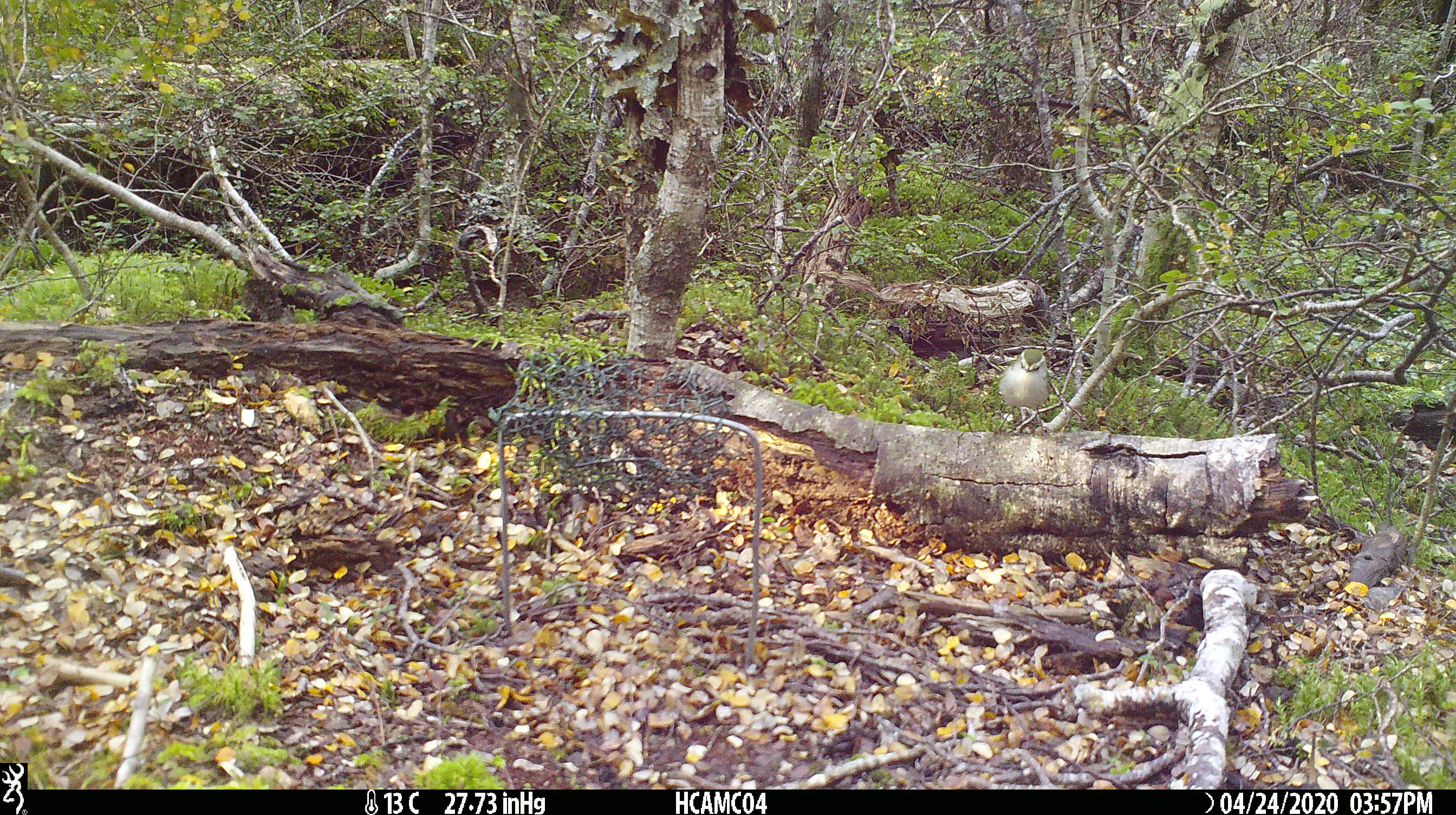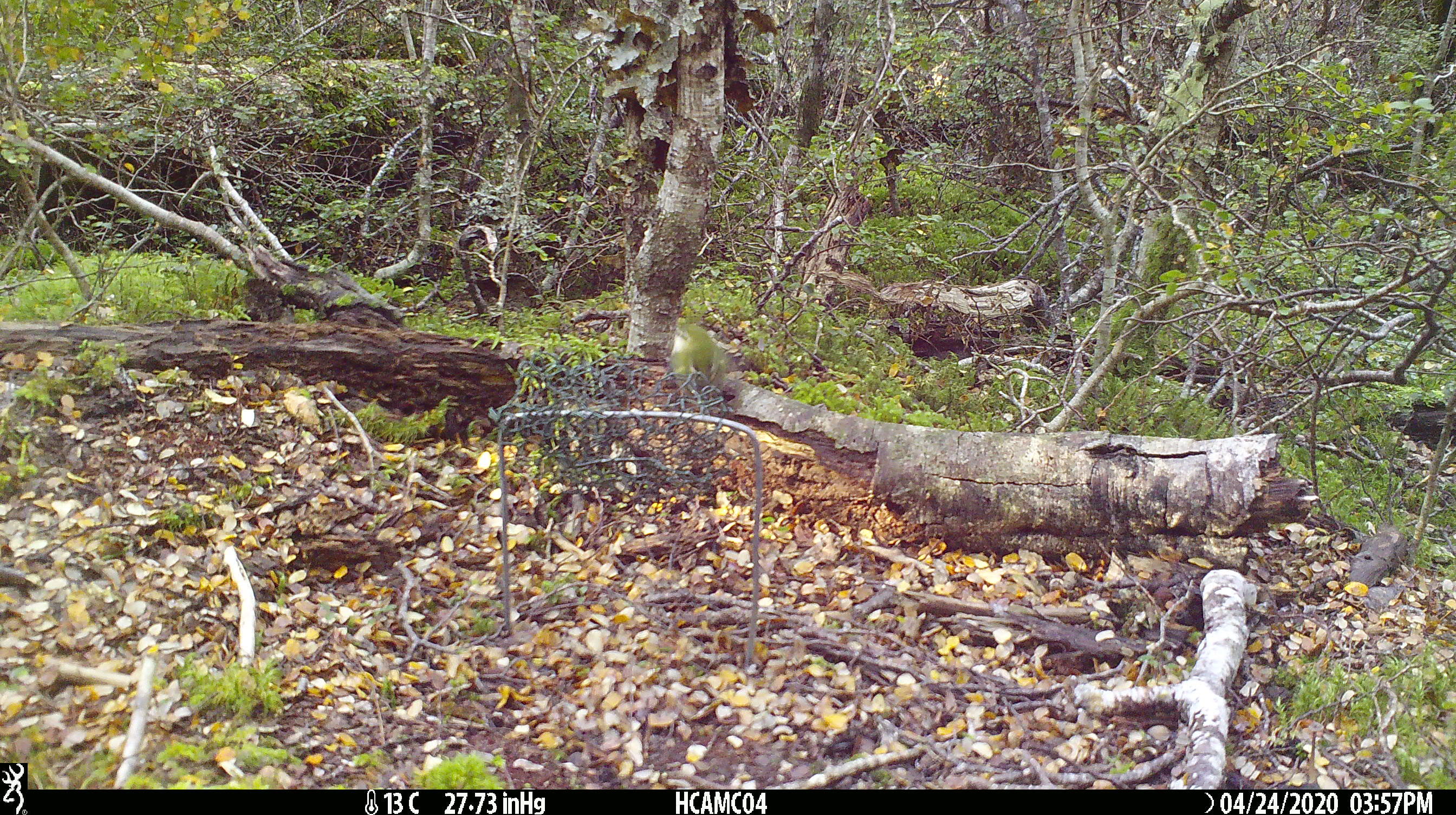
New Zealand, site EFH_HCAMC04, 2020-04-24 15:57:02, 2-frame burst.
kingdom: Animalia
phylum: Chordata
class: Aves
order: Passeriformes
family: Acanthisittidae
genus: Acanthisitta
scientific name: Acanthisitta chloris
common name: rifleman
Rifleman (Acanthisitta chloris).